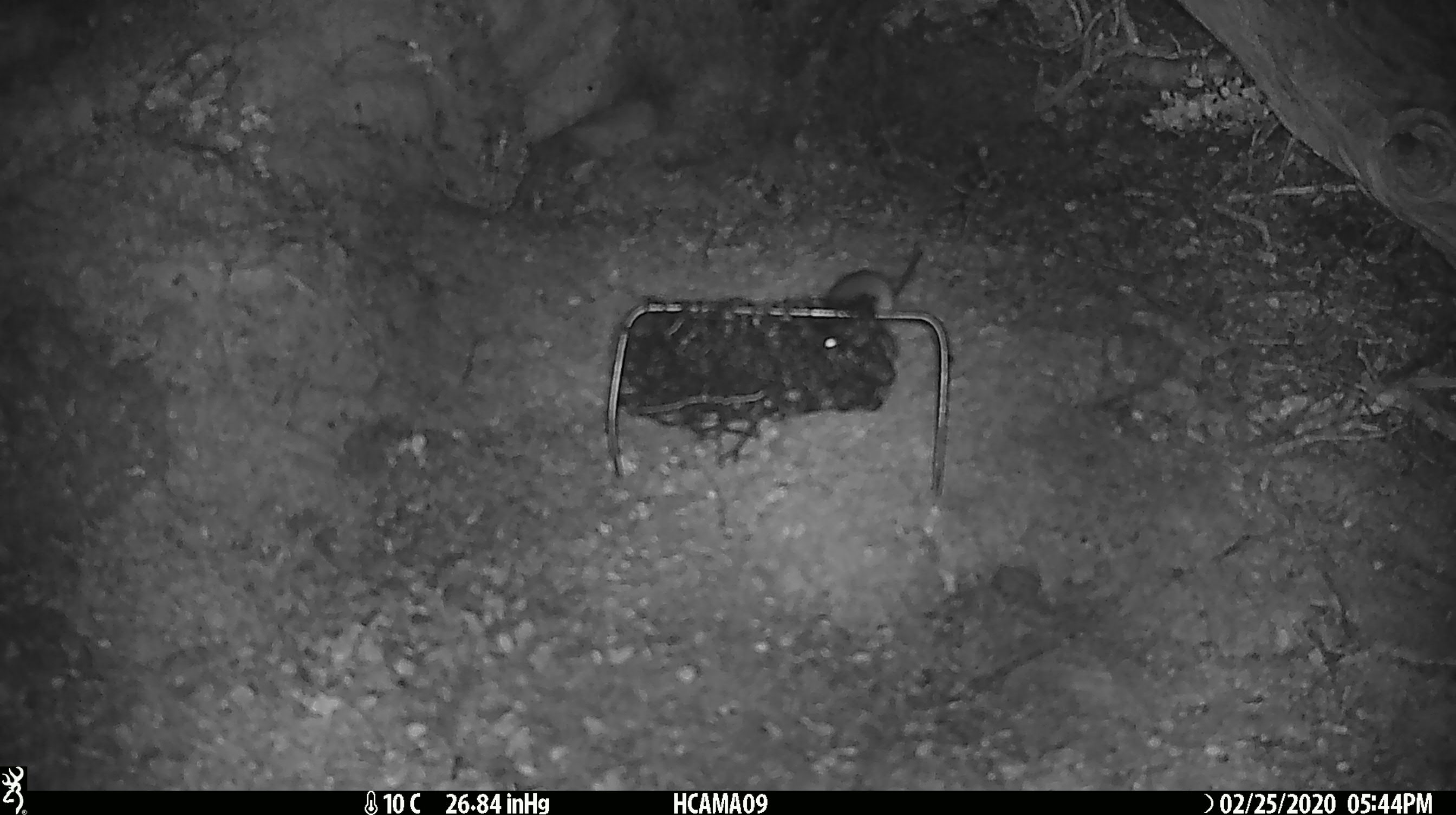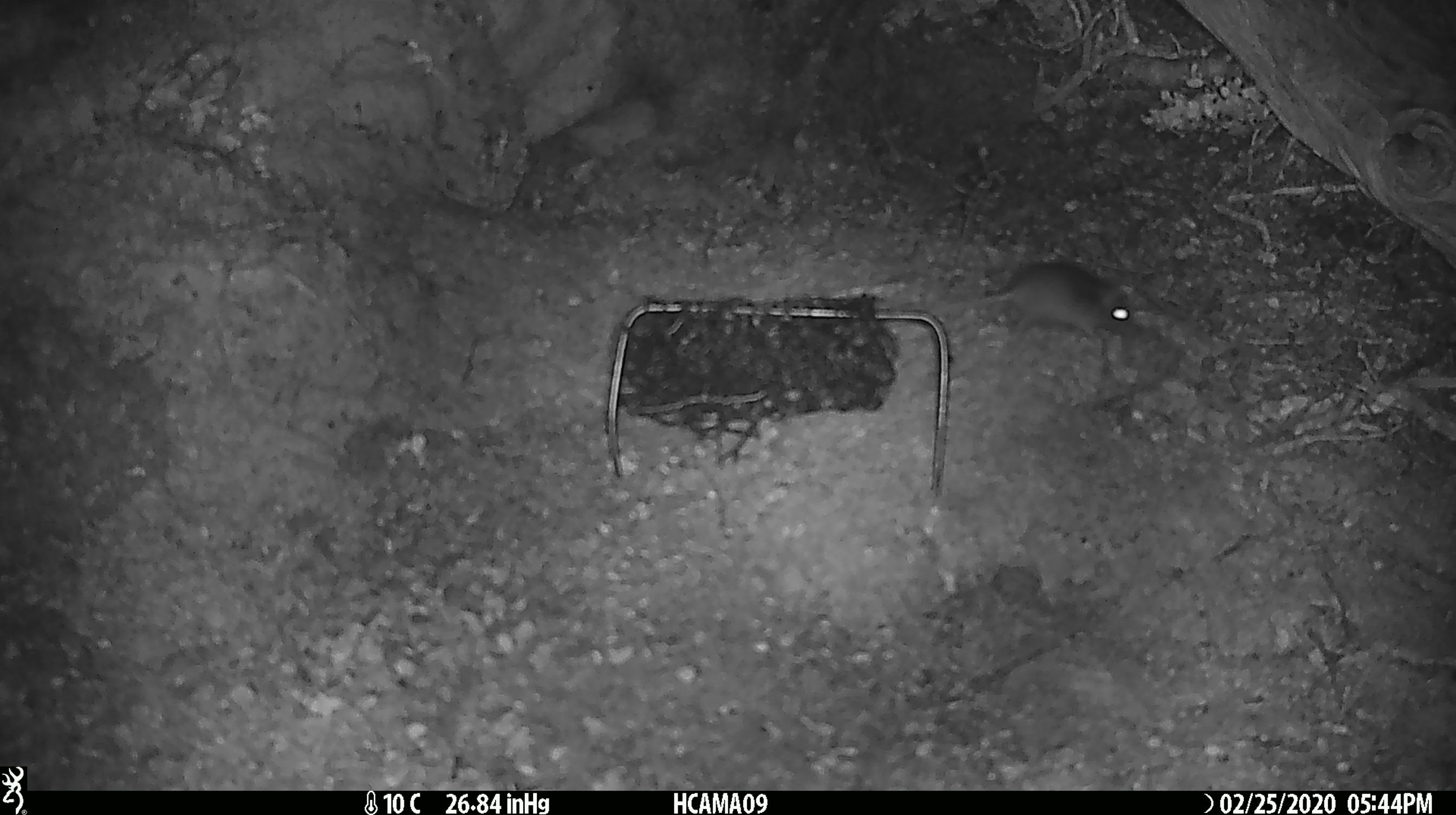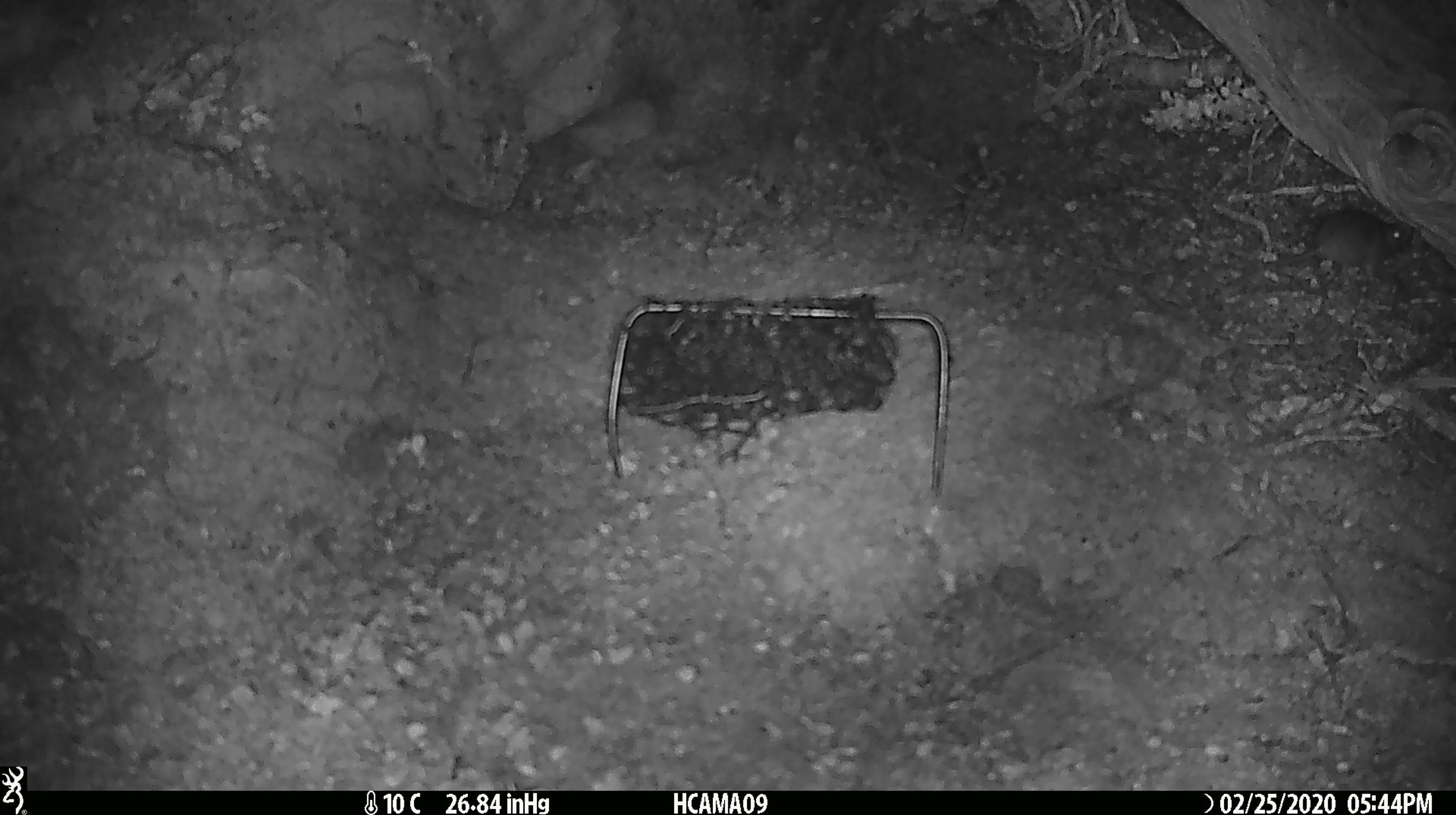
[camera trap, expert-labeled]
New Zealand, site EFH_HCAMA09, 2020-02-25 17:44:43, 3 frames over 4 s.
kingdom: Animalia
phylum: Chordata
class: Mammalia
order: Rodentia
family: Muridae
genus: Mus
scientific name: Mus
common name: mouse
Mouse (Mus).